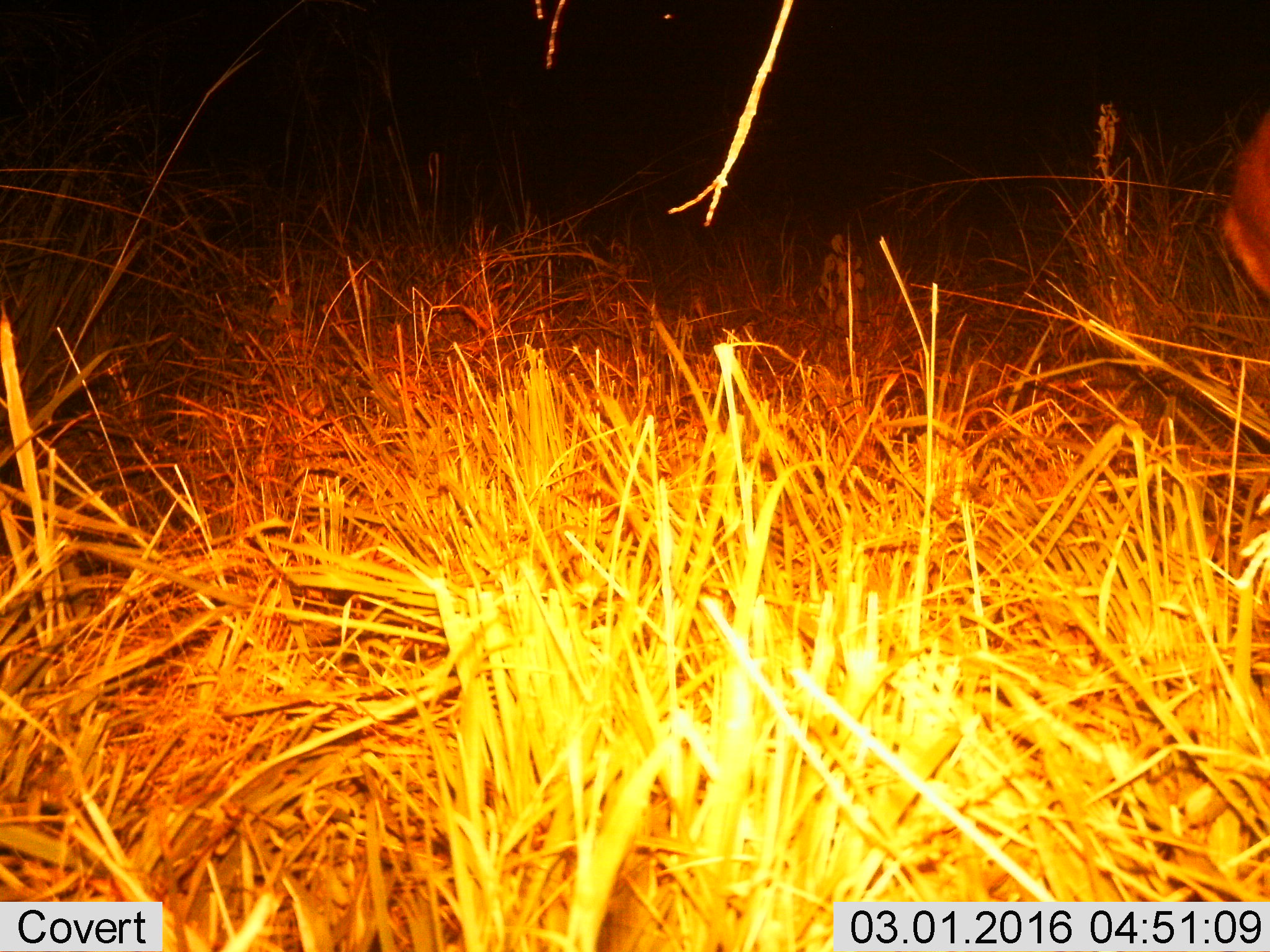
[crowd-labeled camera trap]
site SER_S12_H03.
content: unidentified animal